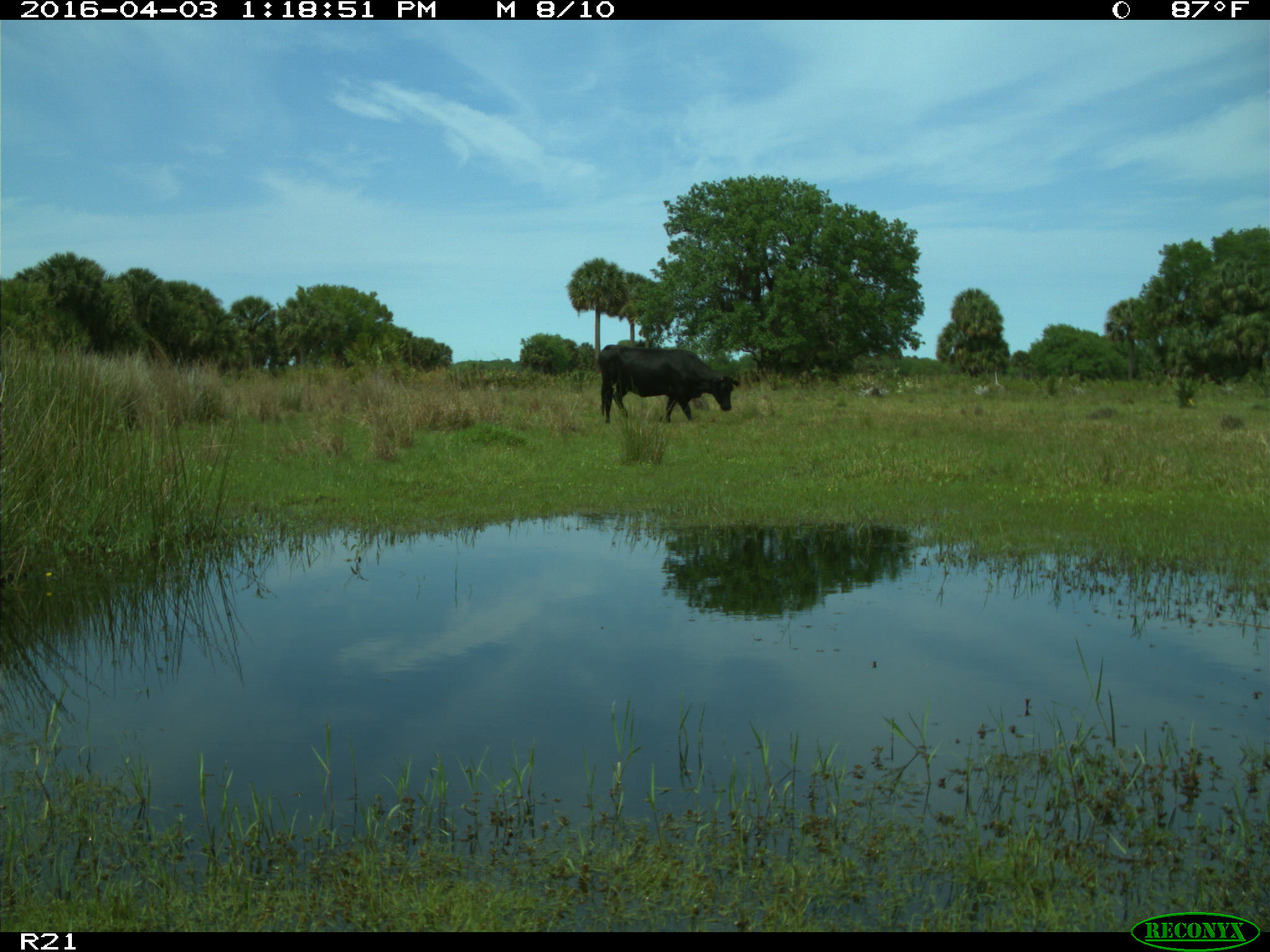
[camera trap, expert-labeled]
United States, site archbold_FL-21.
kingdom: Animalia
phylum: Chordata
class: Mammalia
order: Artiodactyla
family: Bovidae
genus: Bos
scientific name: Bos taurus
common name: domestic cow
Bos taurus (domestic cow).